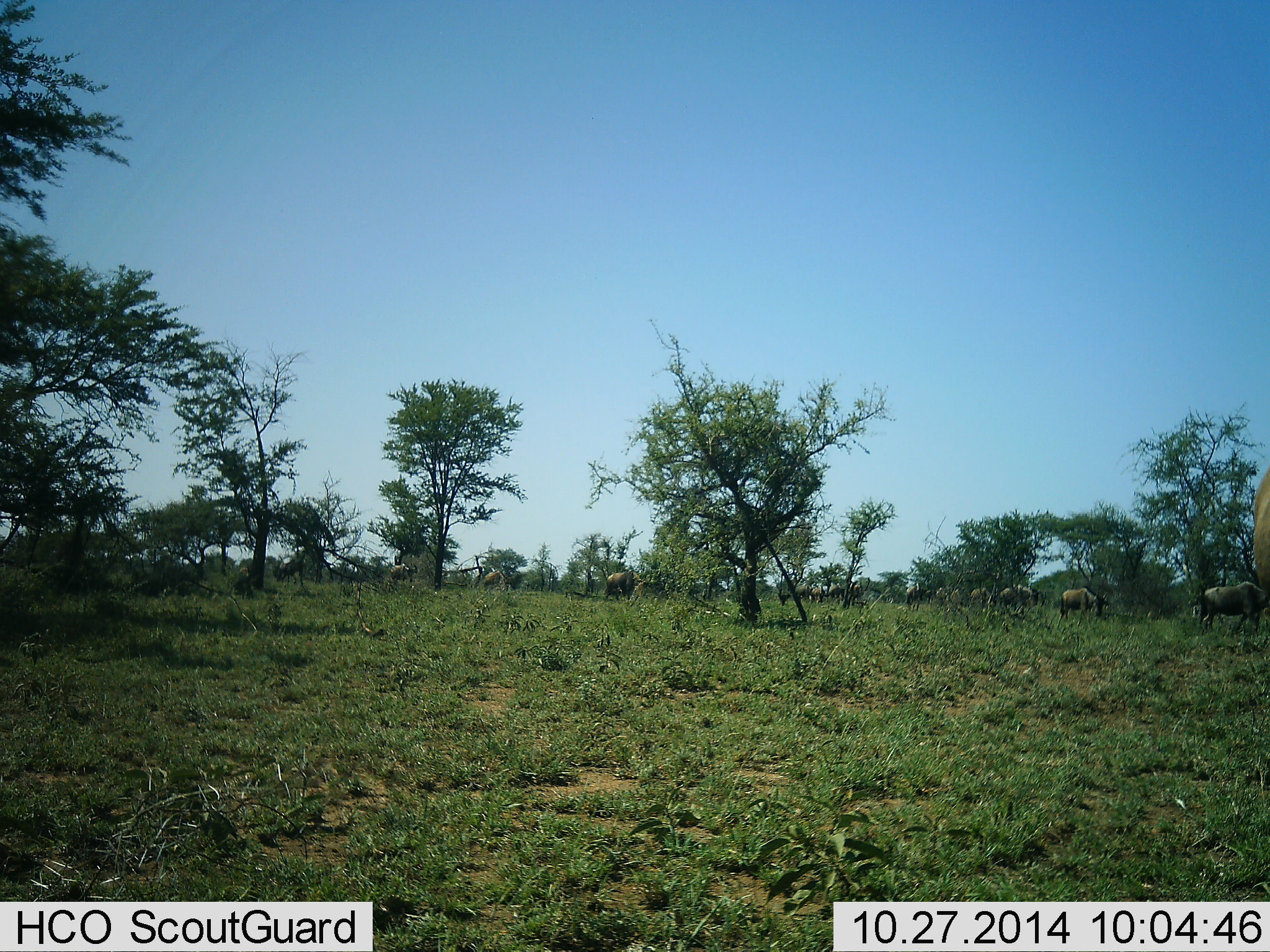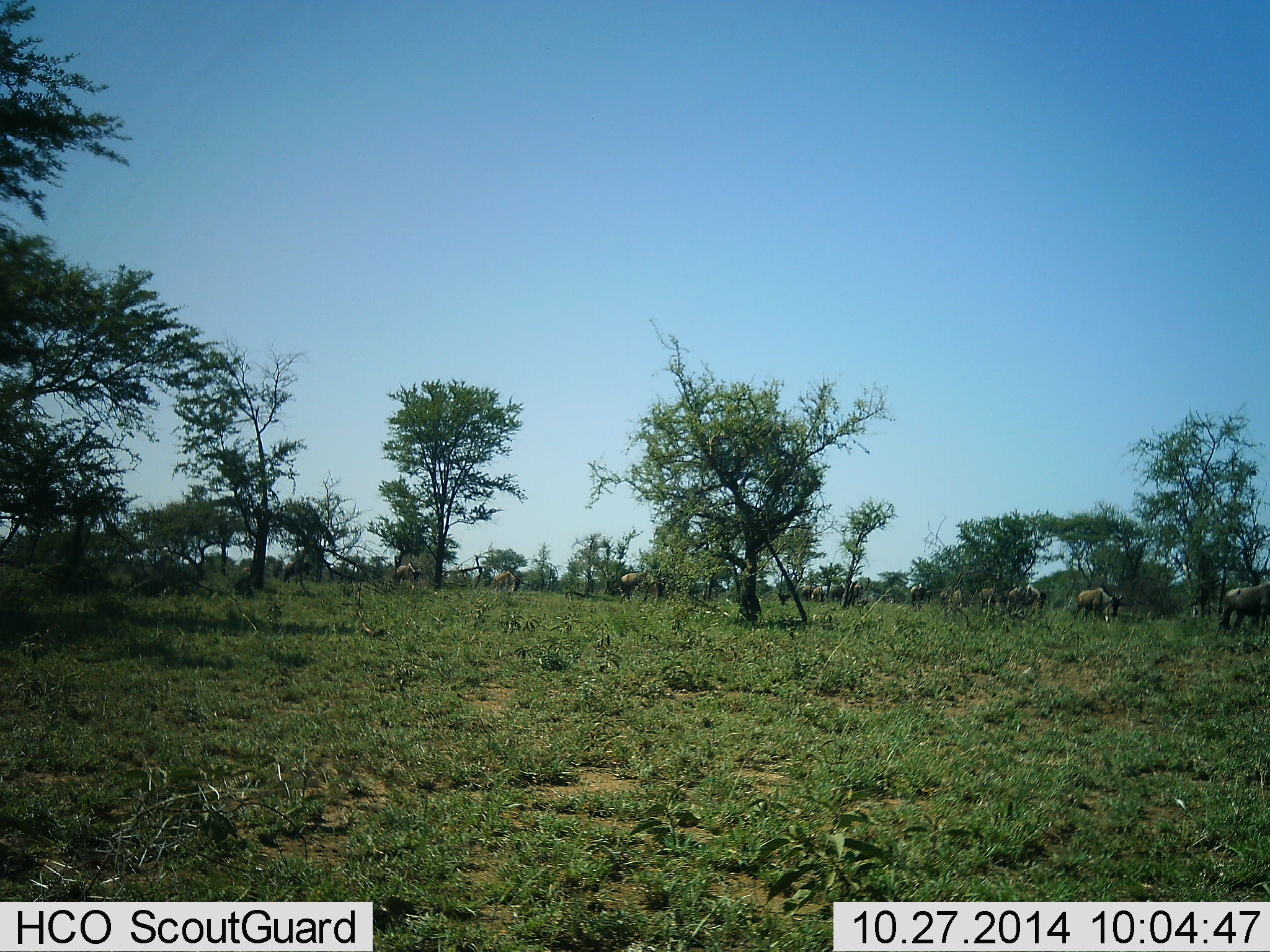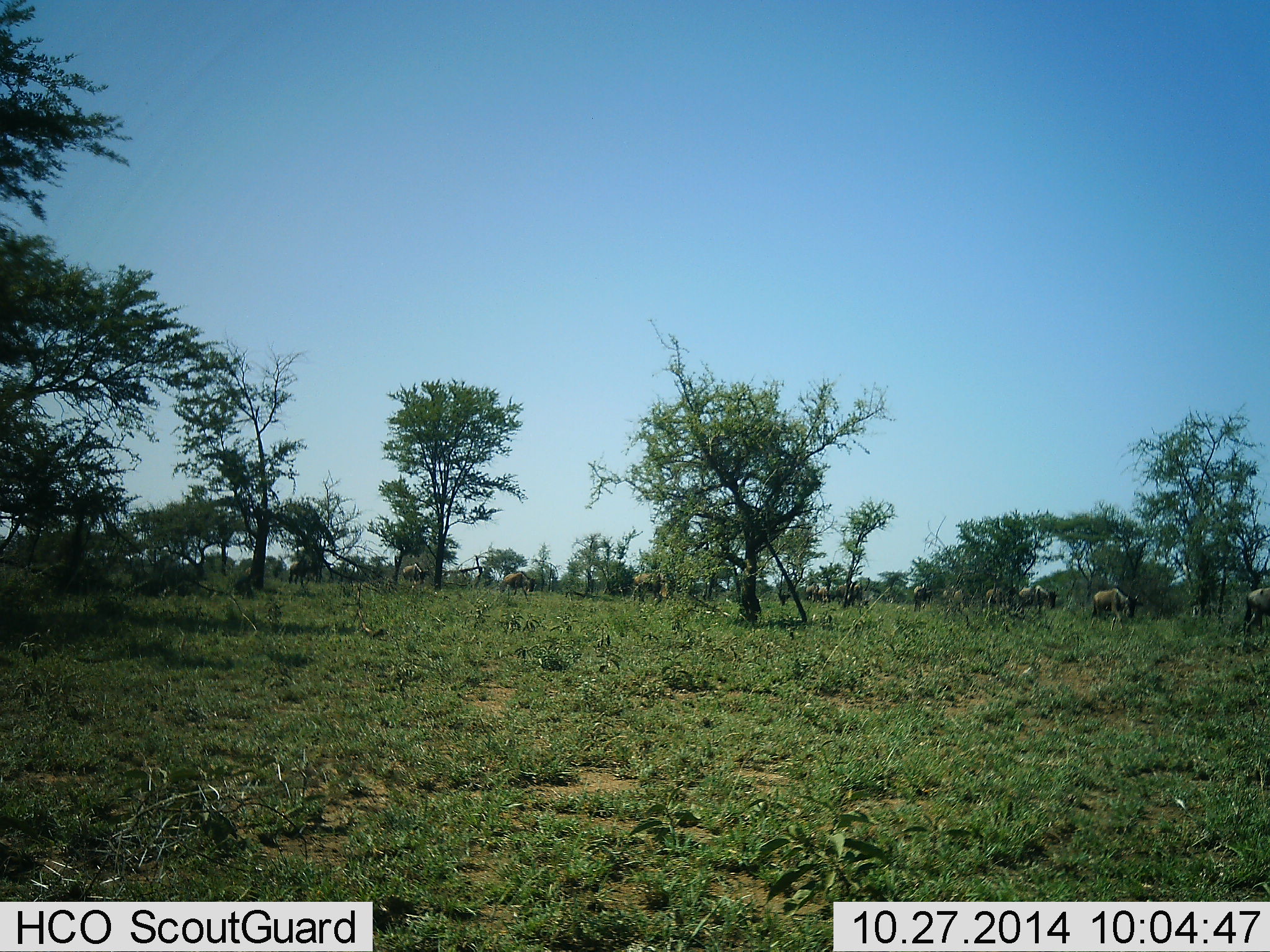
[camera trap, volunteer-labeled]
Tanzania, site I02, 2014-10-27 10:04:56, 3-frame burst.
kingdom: Animalia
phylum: Chordata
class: Mammalia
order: Artiodactyla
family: Bovidae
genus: Connochaetes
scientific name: Connochaetes taurinus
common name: blue wildebeest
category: wildebeest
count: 11-50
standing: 0%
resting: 0%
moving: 90%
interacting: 0%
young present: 0%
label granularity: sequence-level